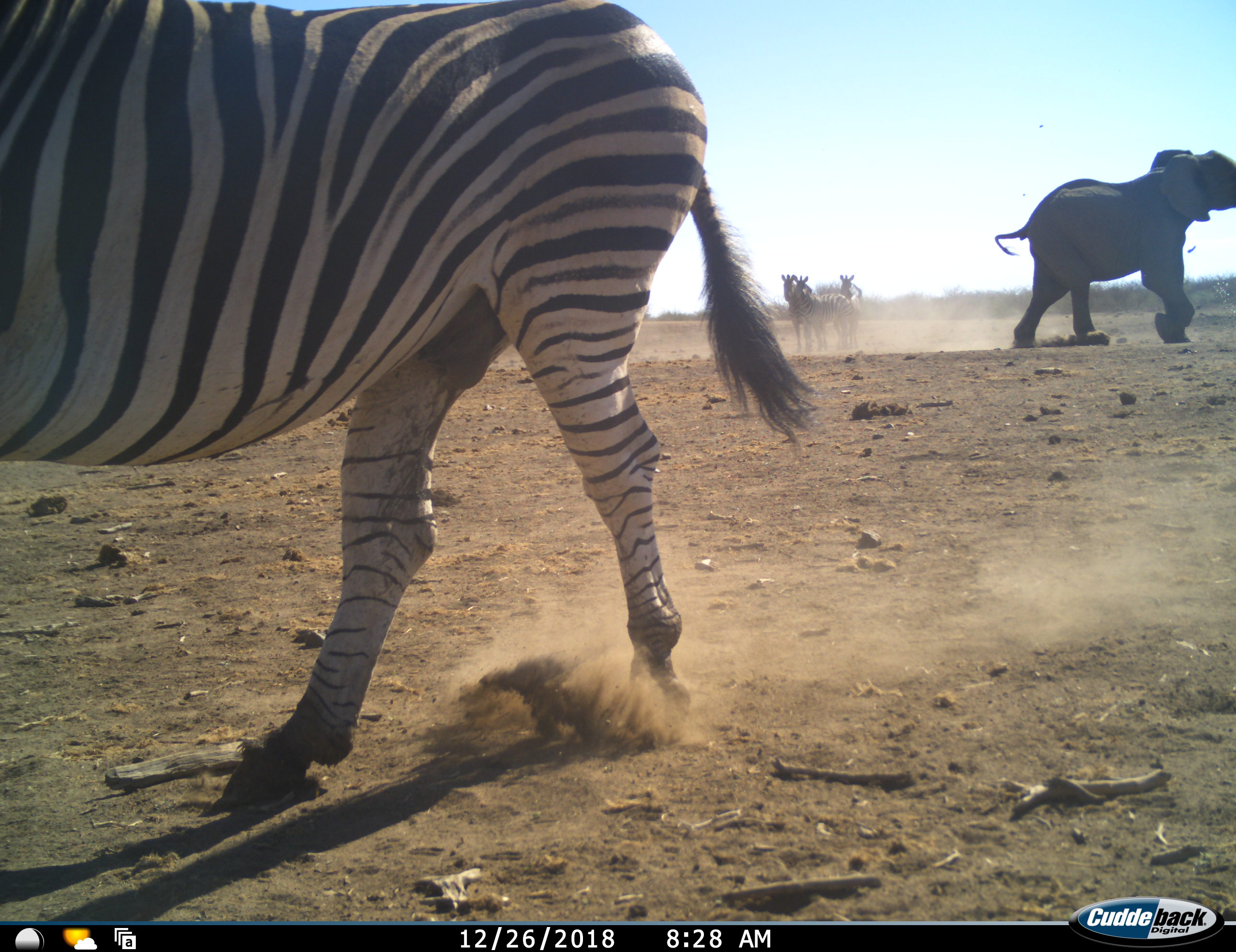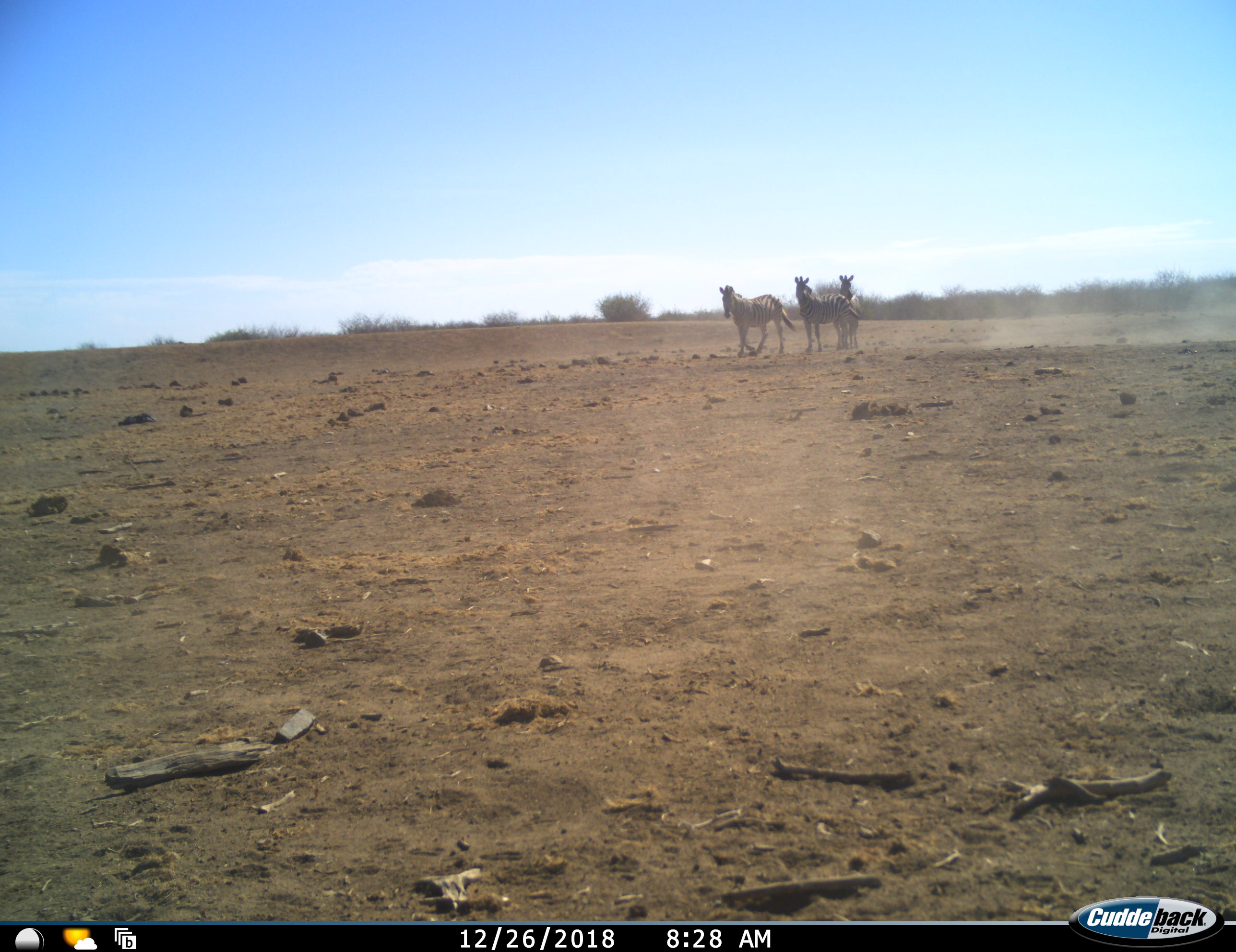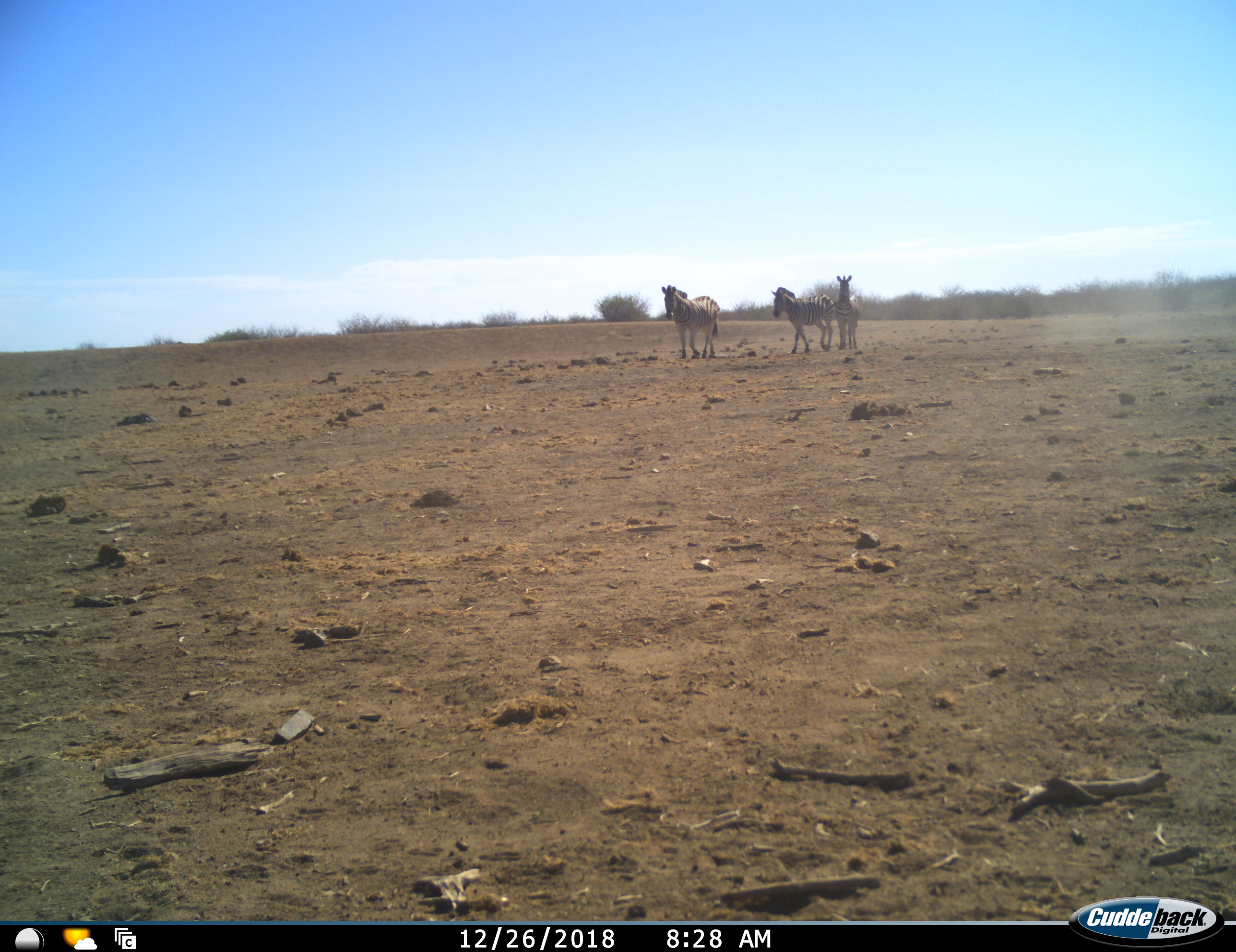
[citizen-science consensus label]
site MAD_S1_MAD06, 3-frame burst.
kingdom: Animalia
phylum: Chordata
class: Mammalia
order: Proboscidea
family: Elephantidae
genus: Loxodonta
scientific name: Loxodonta africana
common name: african bush elephant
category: elephant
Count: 1.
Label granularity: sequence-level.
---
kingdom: Animalia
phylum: Chordata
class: Mammalia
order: Perissodactyla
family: Equidae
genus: Equus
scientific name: Equus quagga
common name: plains zebra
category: zebraplains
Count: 4.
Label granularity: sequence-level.